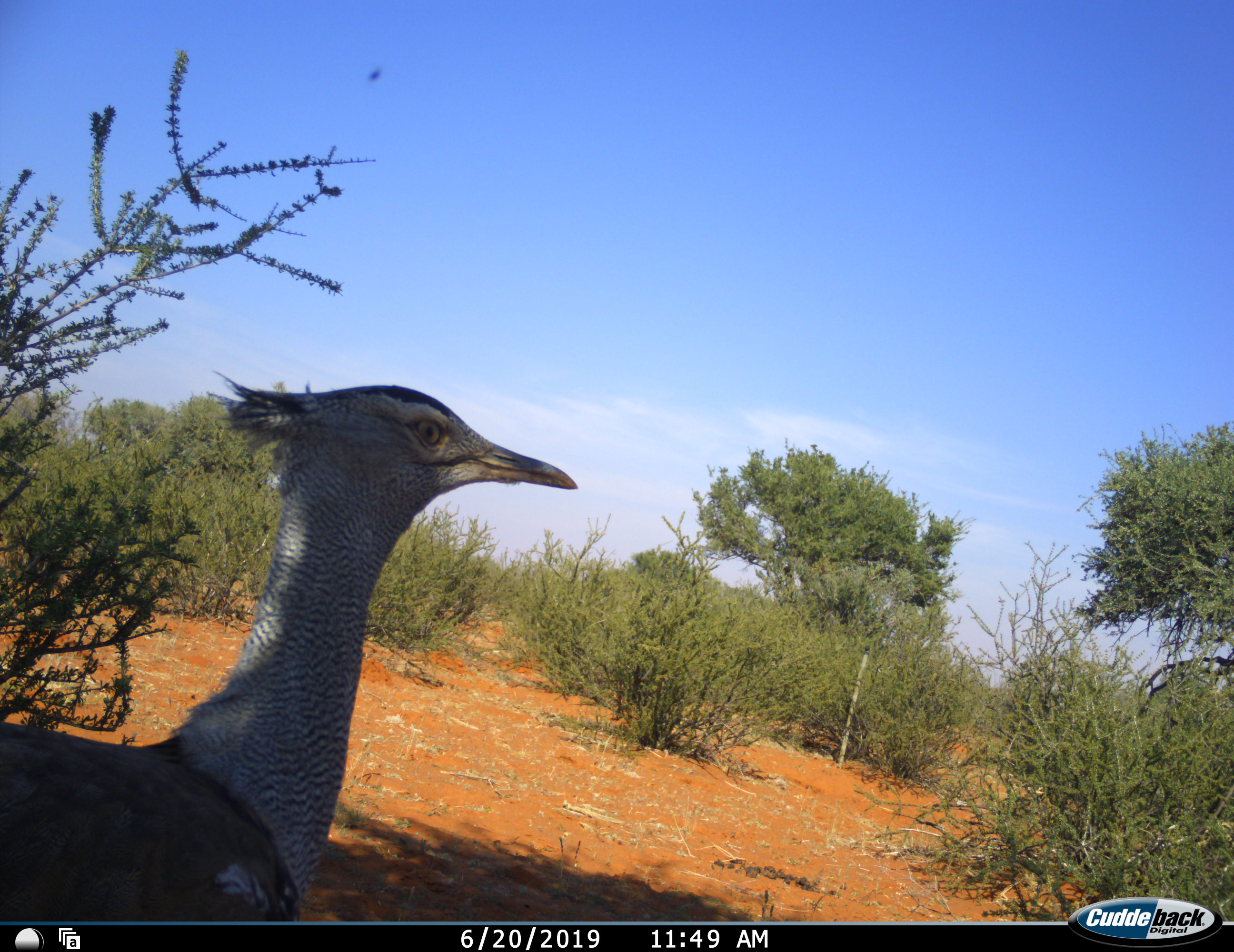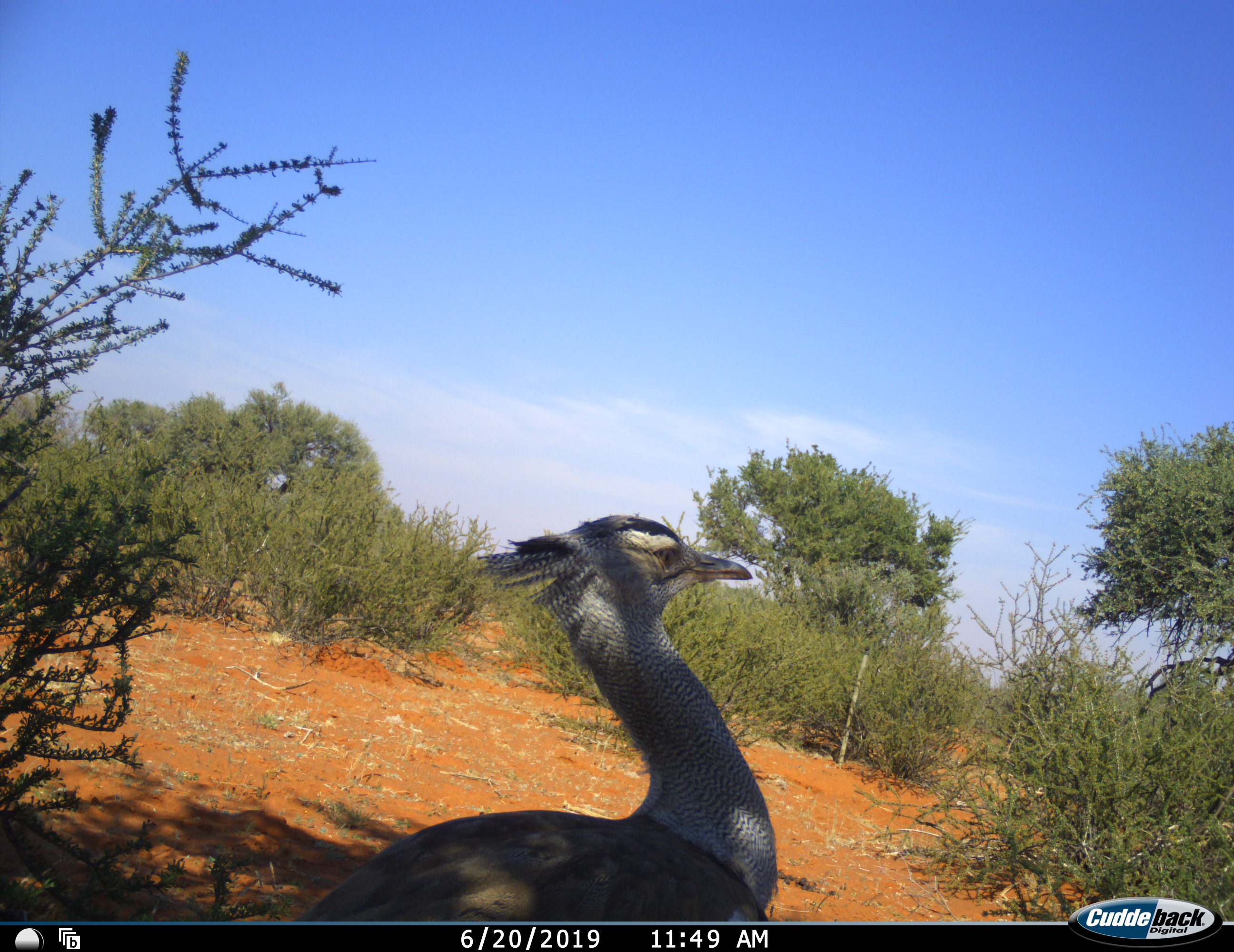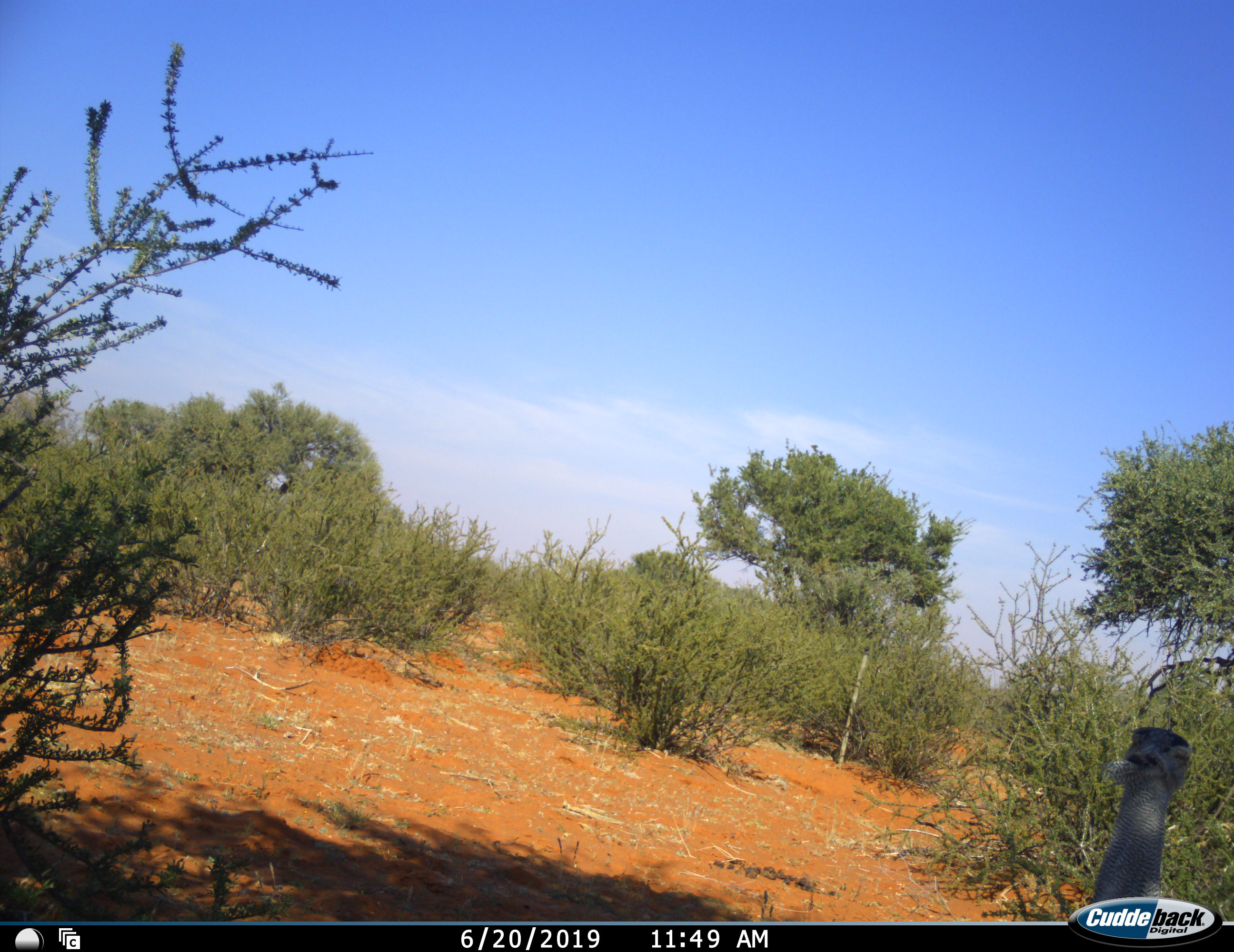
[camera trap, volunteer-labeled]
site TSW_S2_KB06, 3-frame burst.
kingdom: Animalia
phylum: Chordata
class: Aves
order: Otidiformes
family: Otididae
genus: Ardeotis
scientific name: Ardeotis kori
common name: kori bustard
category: bustardkori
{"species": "bustardkori (kori bustard) (Ardeotis kori)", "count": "1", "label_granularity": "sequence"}